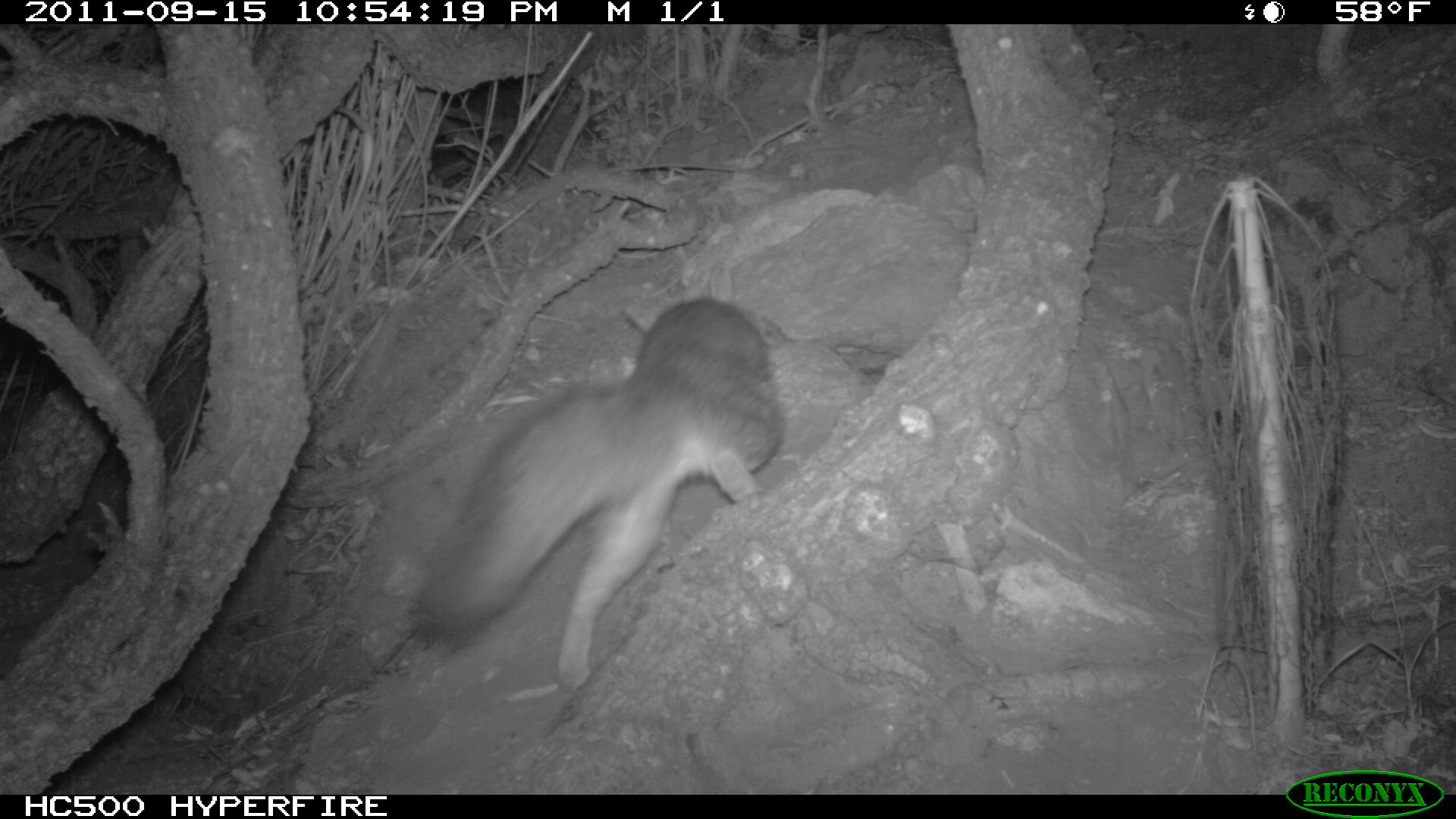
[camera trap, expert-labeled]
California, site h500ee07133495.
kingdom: Animalia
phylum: Chordata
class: Mammalia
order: Carnivora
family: Canidae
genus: Urocyon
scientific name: Urocyon littoralis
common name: island fox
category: fox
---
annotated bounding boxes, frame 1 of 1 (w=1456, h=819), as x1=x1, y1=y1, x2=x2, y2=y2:
fox: x1=410, y1=296, x2=783, y2=693